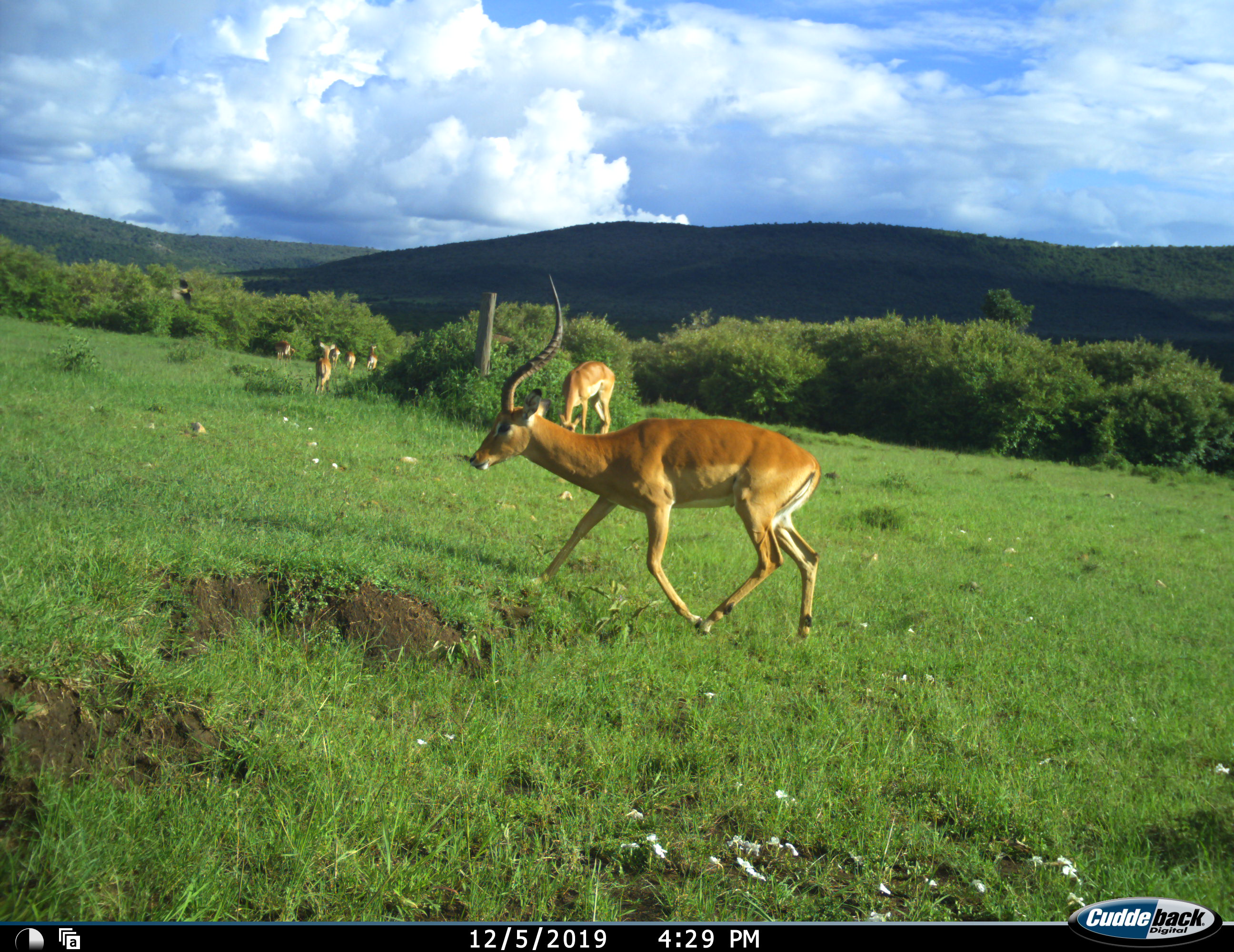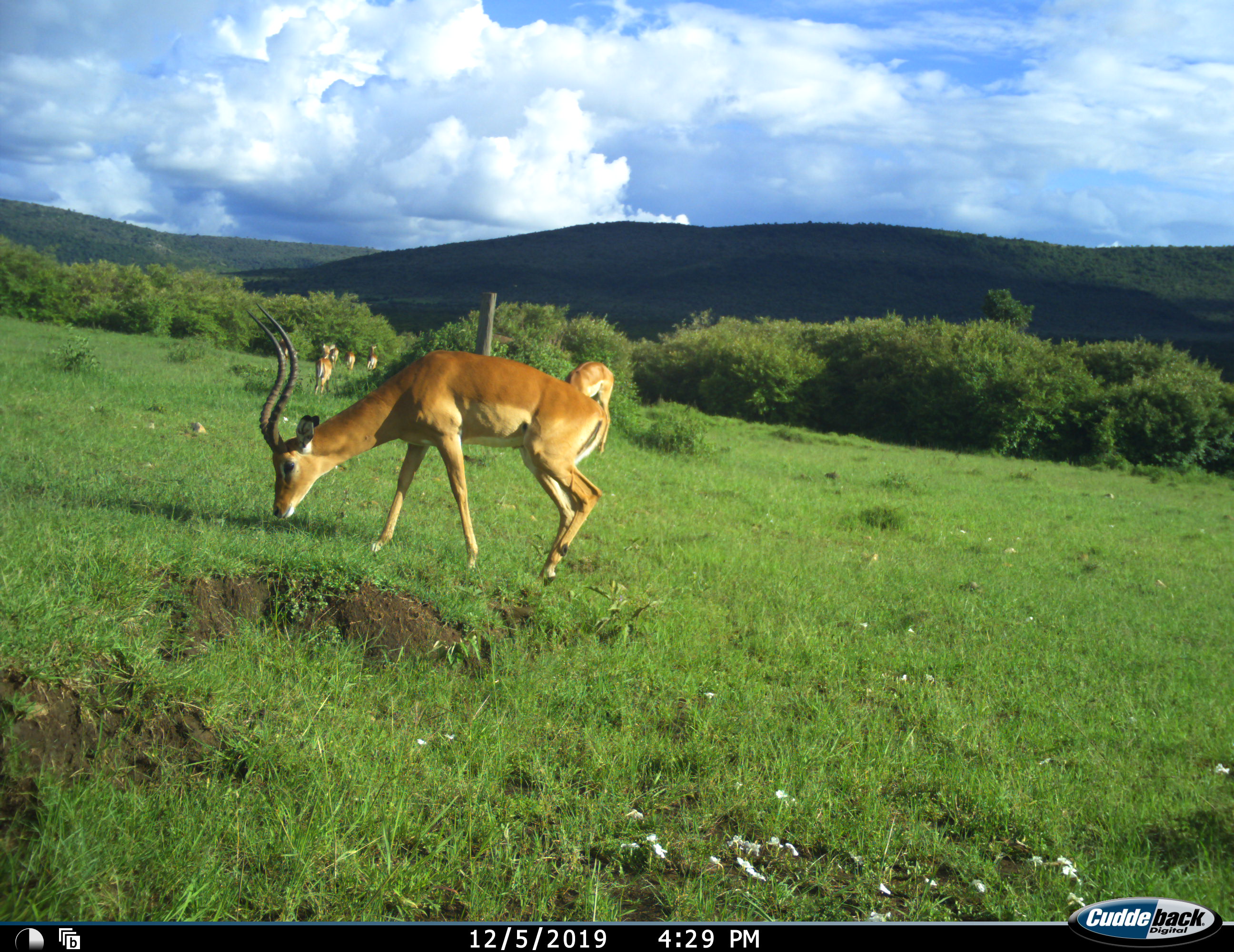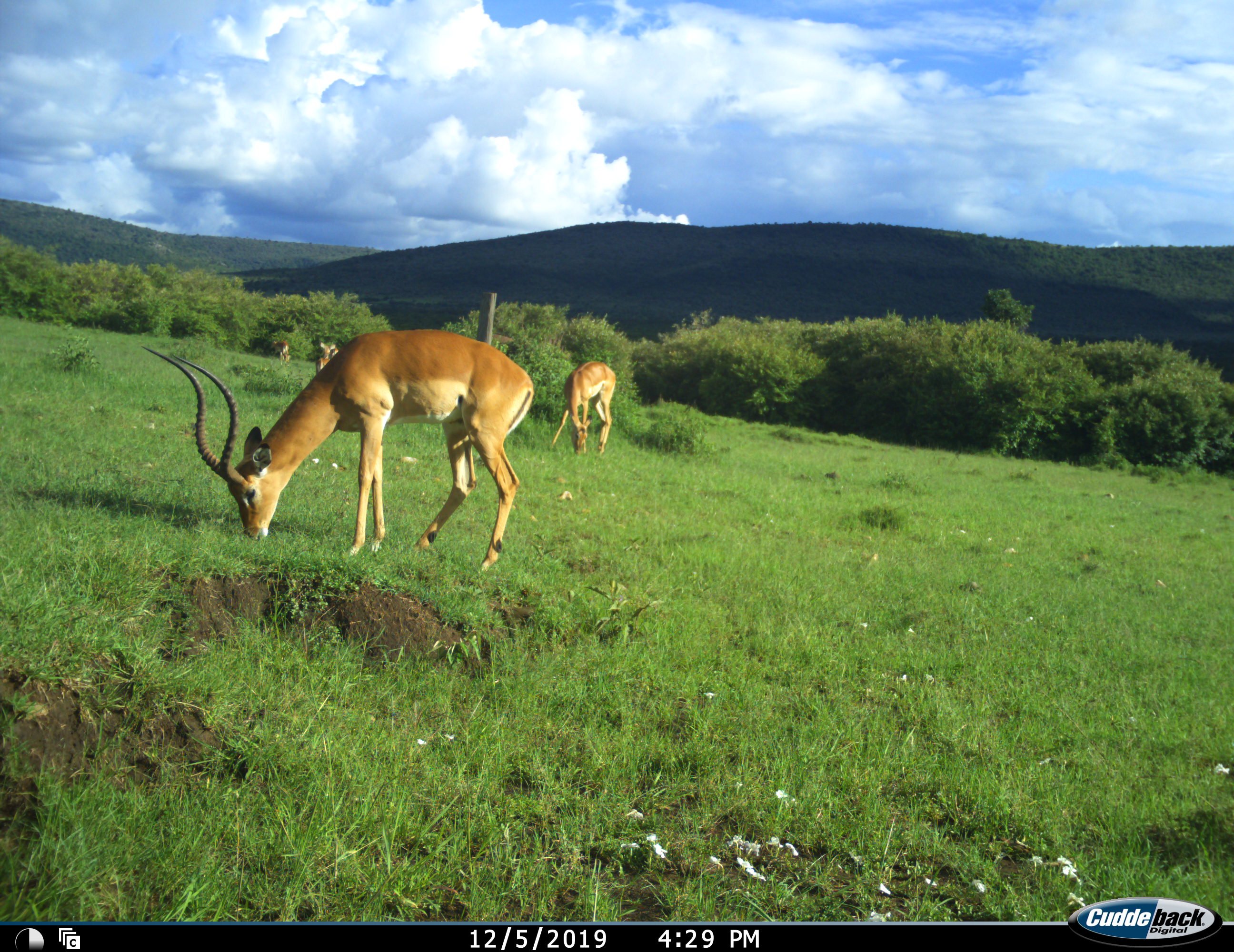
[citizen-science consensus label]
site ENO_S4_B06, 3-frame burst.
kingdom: Animalia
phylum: Chordata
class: Mammalia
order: Artiodactyla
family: Bovidae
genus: Aepyceros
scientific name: Aepyceros melampus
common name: impala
Impala (Aepyceros melampus), count 7. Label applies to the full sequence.